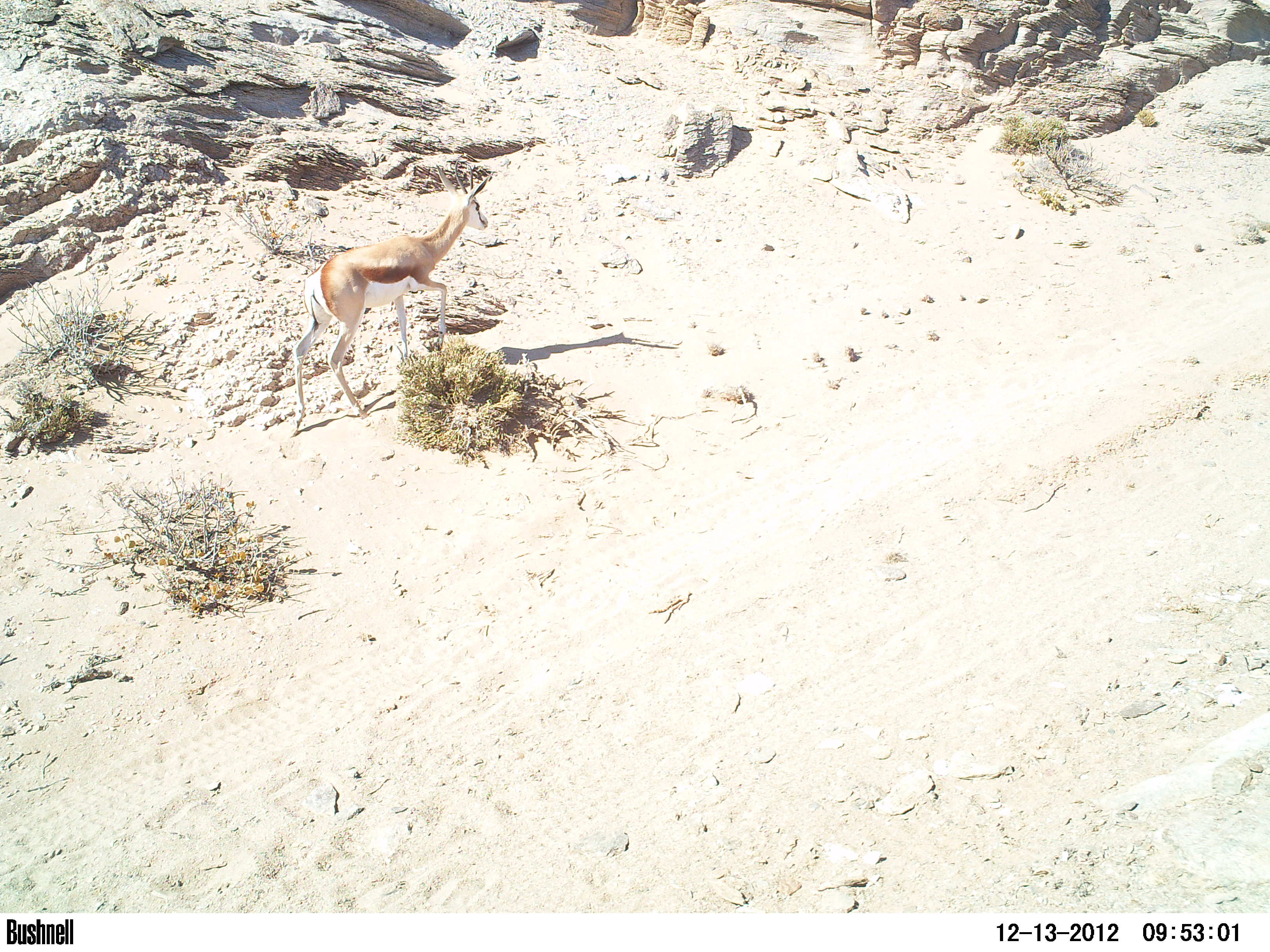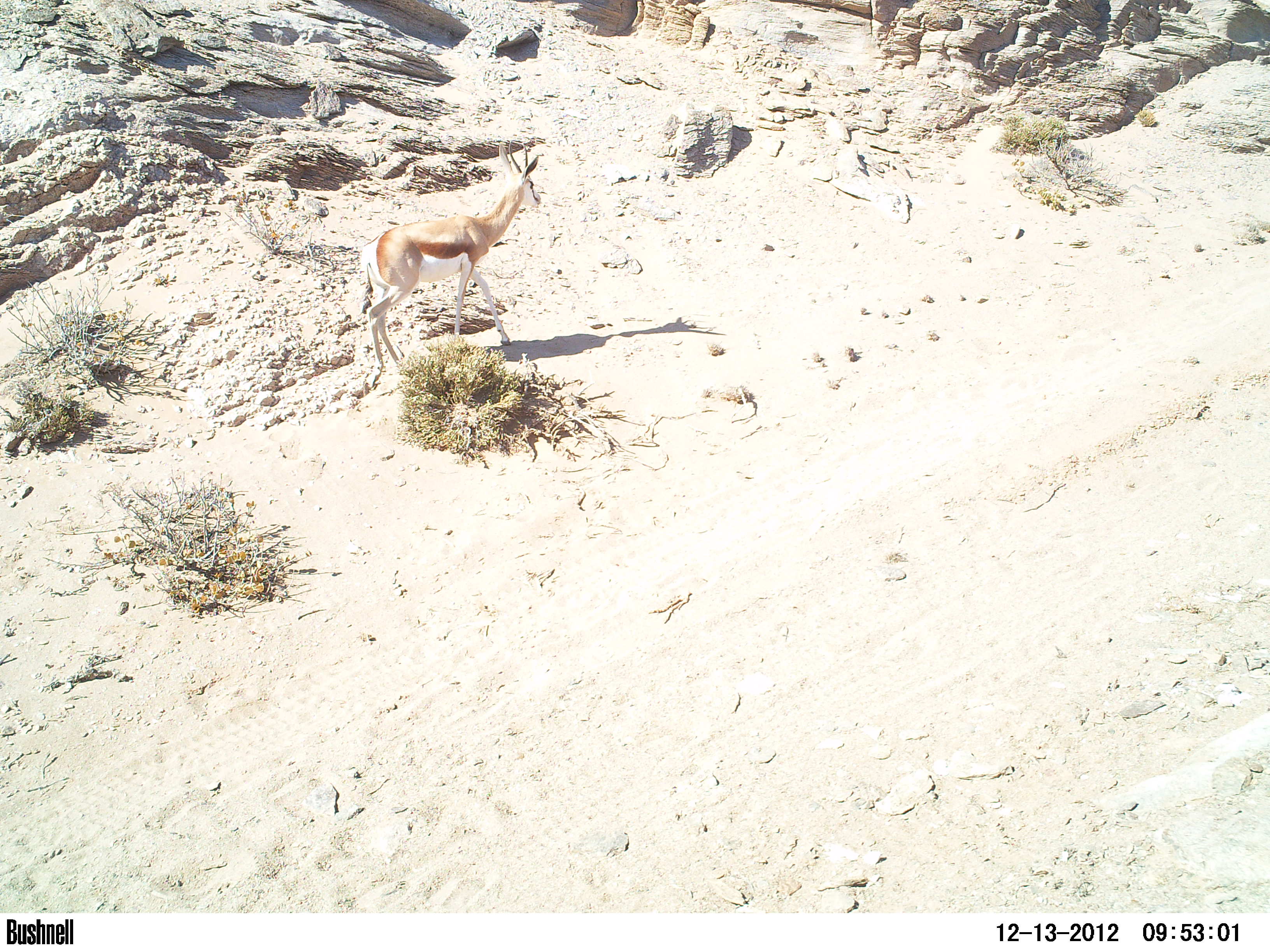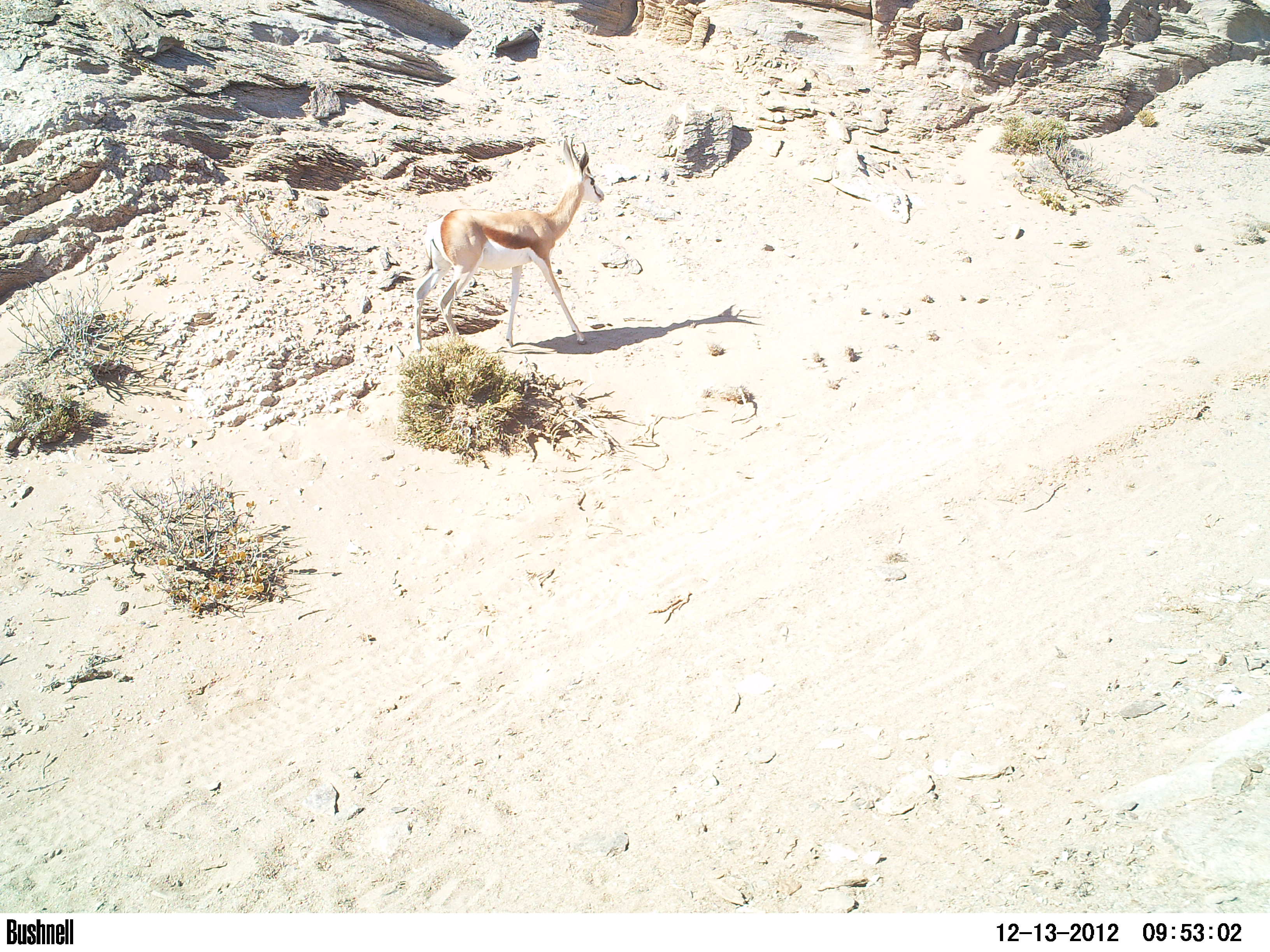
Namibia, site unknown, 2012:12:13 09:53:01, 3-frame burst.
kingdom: Animalia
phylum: Chordata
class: Mammalia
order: Artiodactyla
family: Bovidae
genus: Antidorcas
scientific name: Antidorcas marsupialis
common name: springbok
Antidorcas marsupialis (springbok).